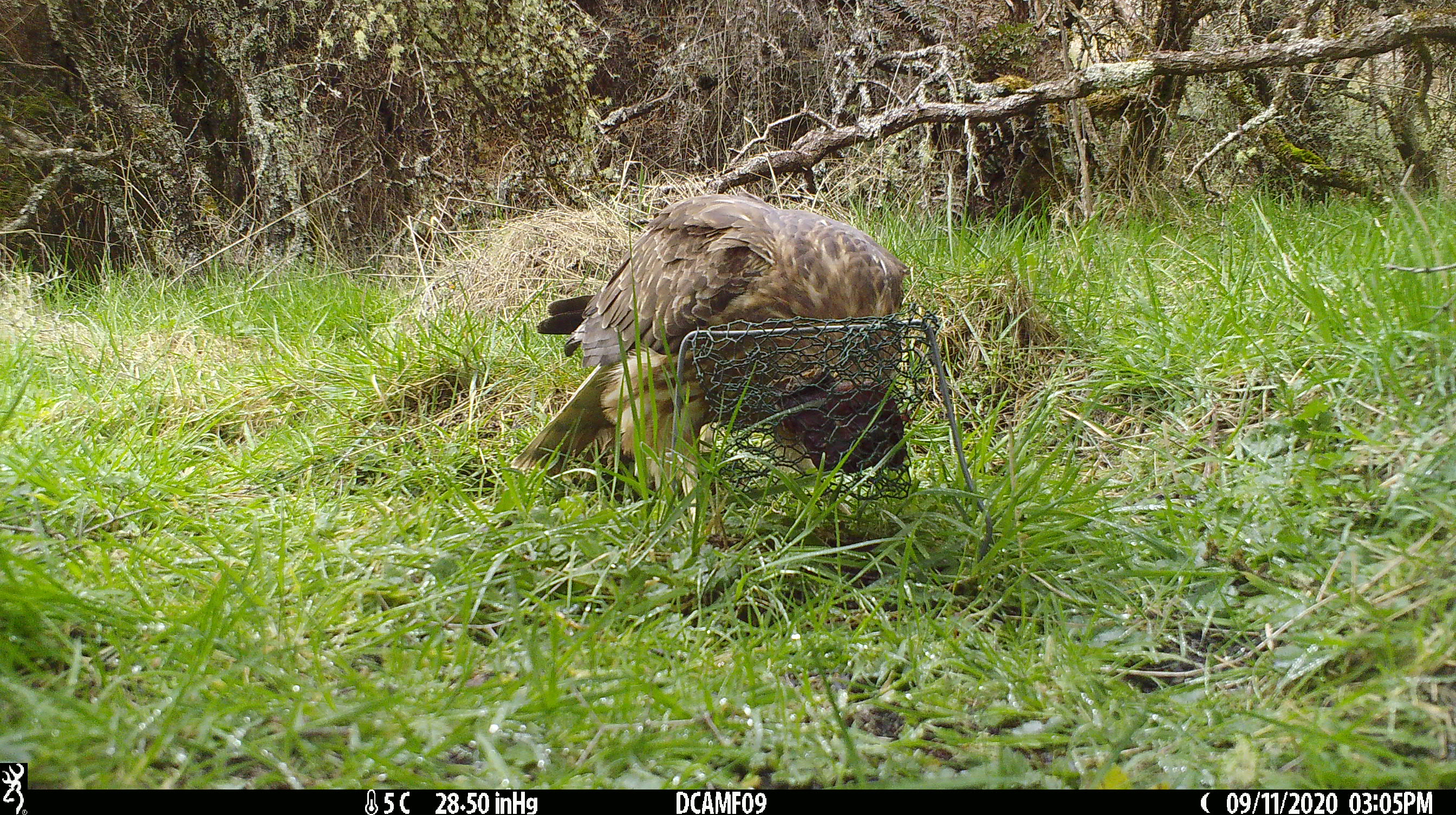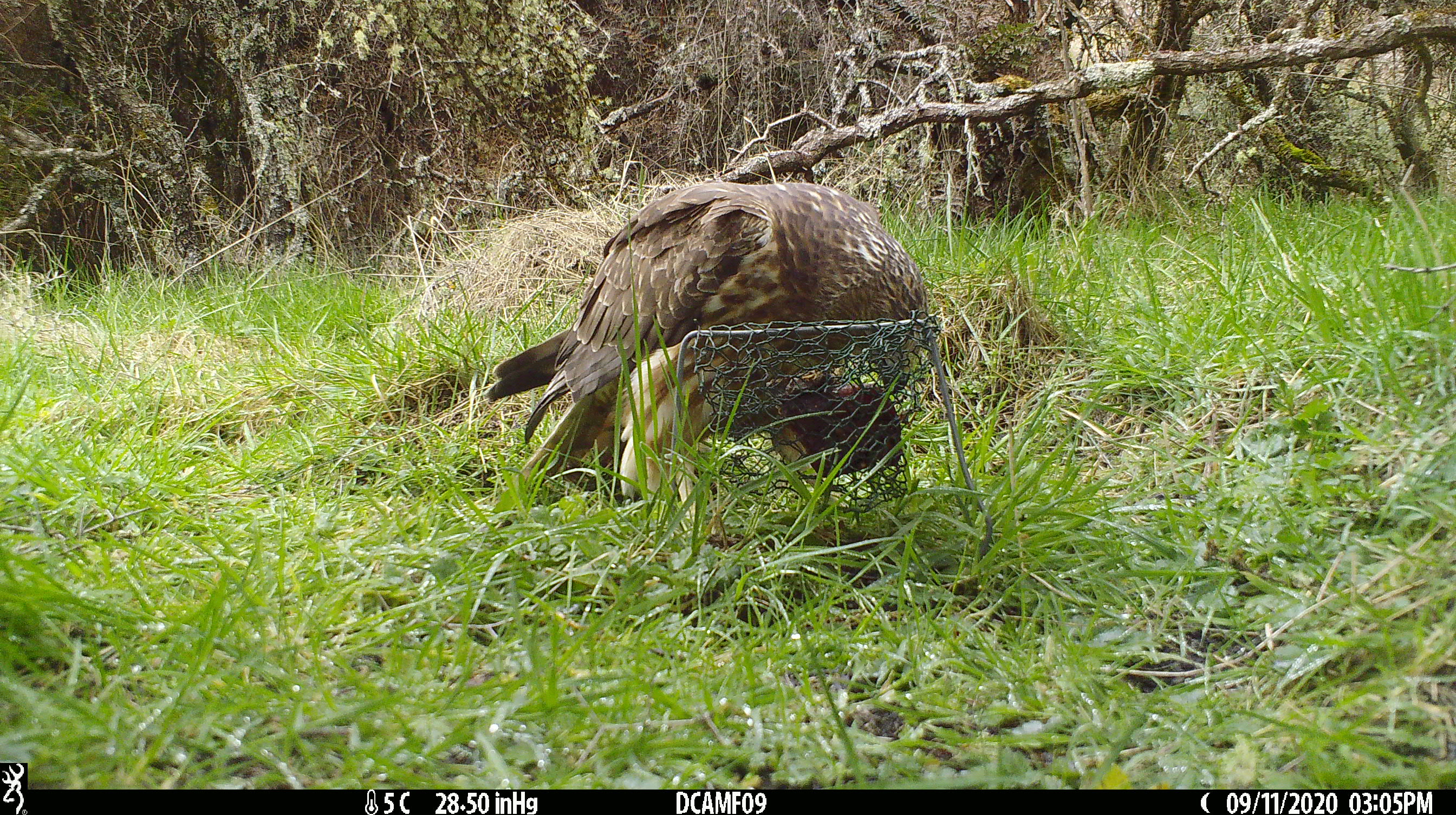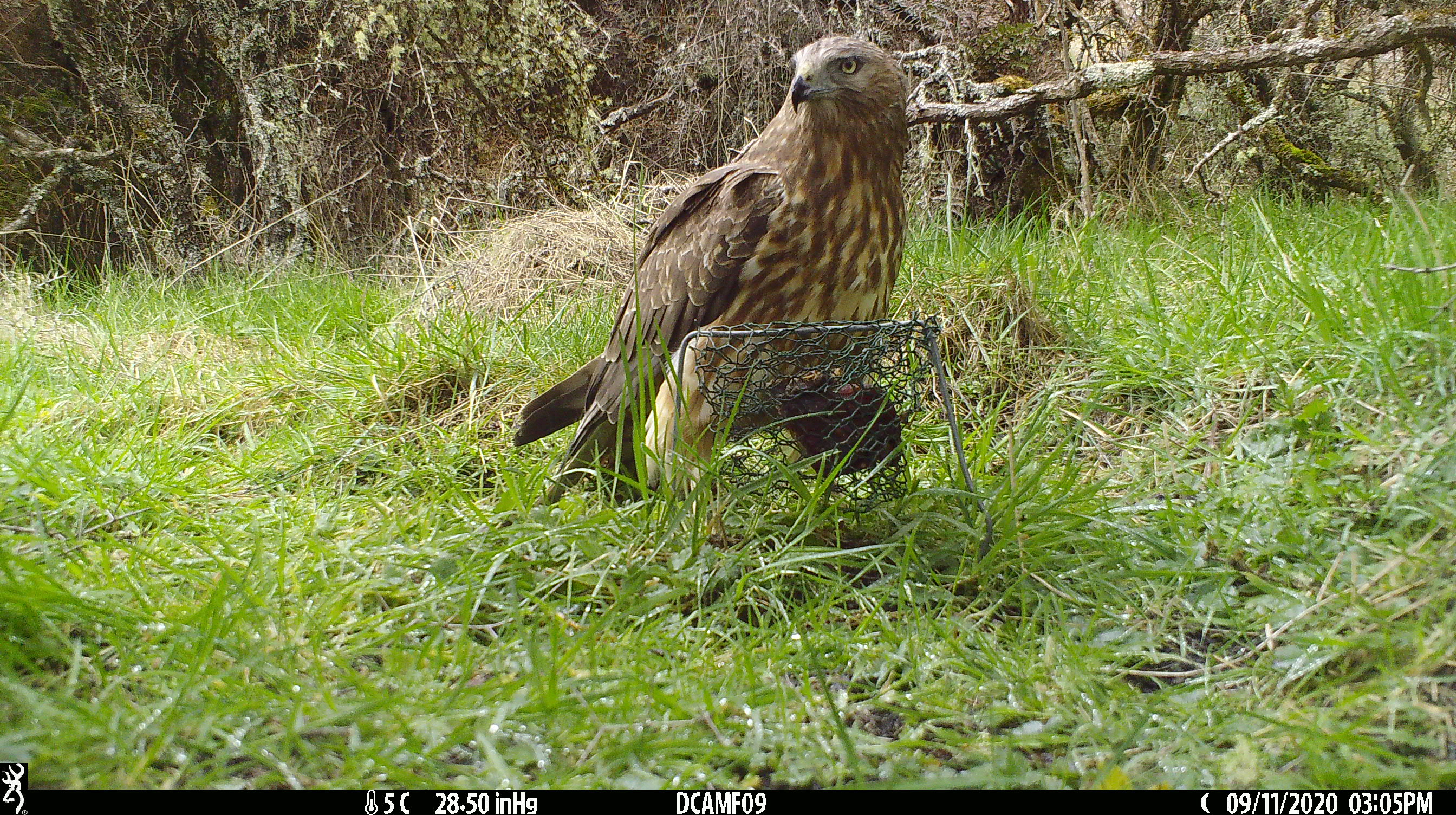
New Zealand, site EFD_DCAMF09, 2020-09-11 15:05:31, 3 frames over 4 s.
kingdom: Animalia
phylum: Chordata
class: Aves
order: Accipitriformes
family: Accipitridae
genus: Circus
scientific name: Circus approximans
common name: swamp harrier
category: harrier